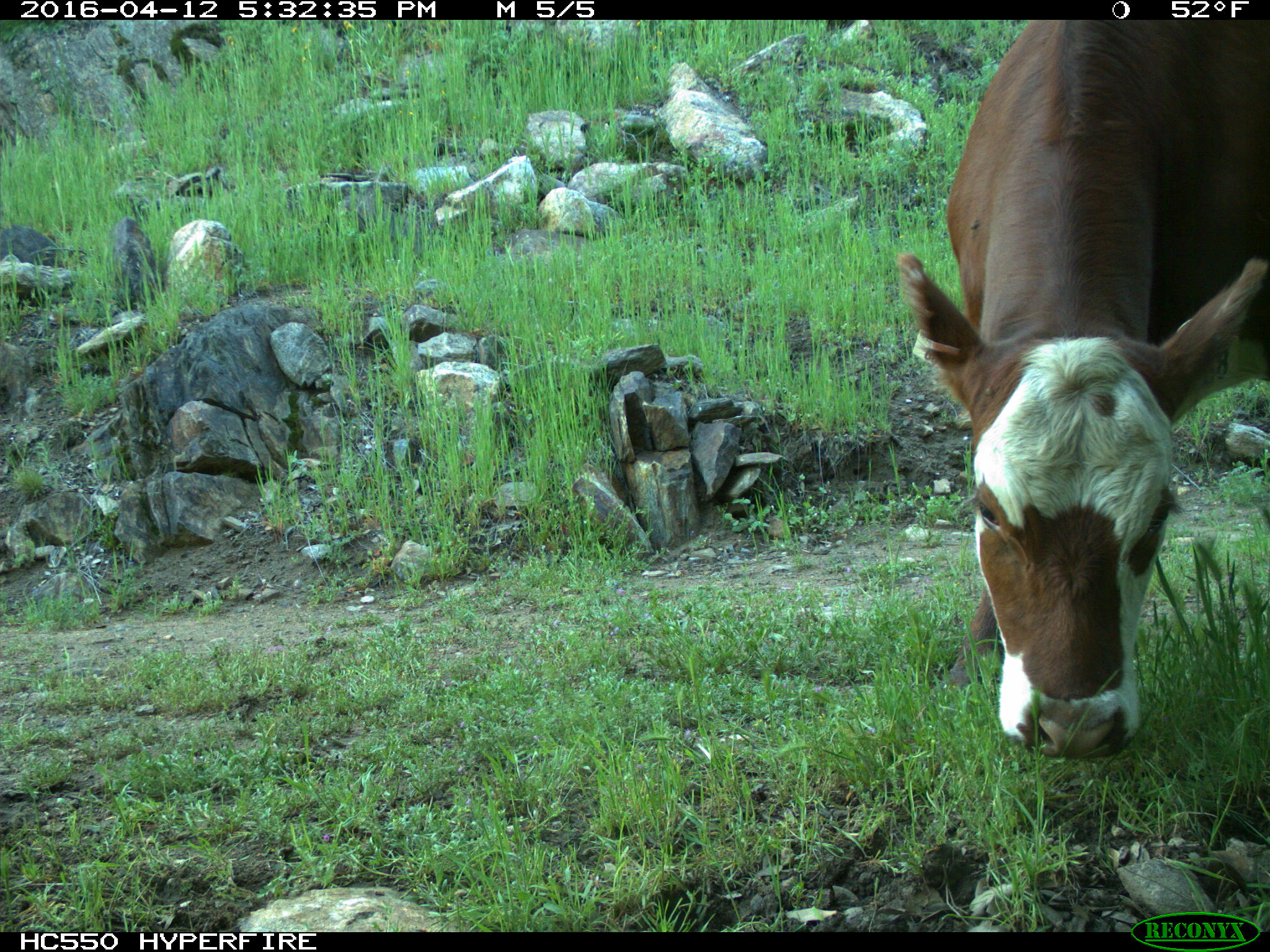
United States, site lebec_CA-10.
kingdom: Animalia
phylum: Chordata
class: Mammalia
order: Artiodactyla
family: Bovidae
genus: Bos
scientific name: Bos taurus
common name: domestic cow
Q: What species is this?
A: Bos taurus (domestic cow).